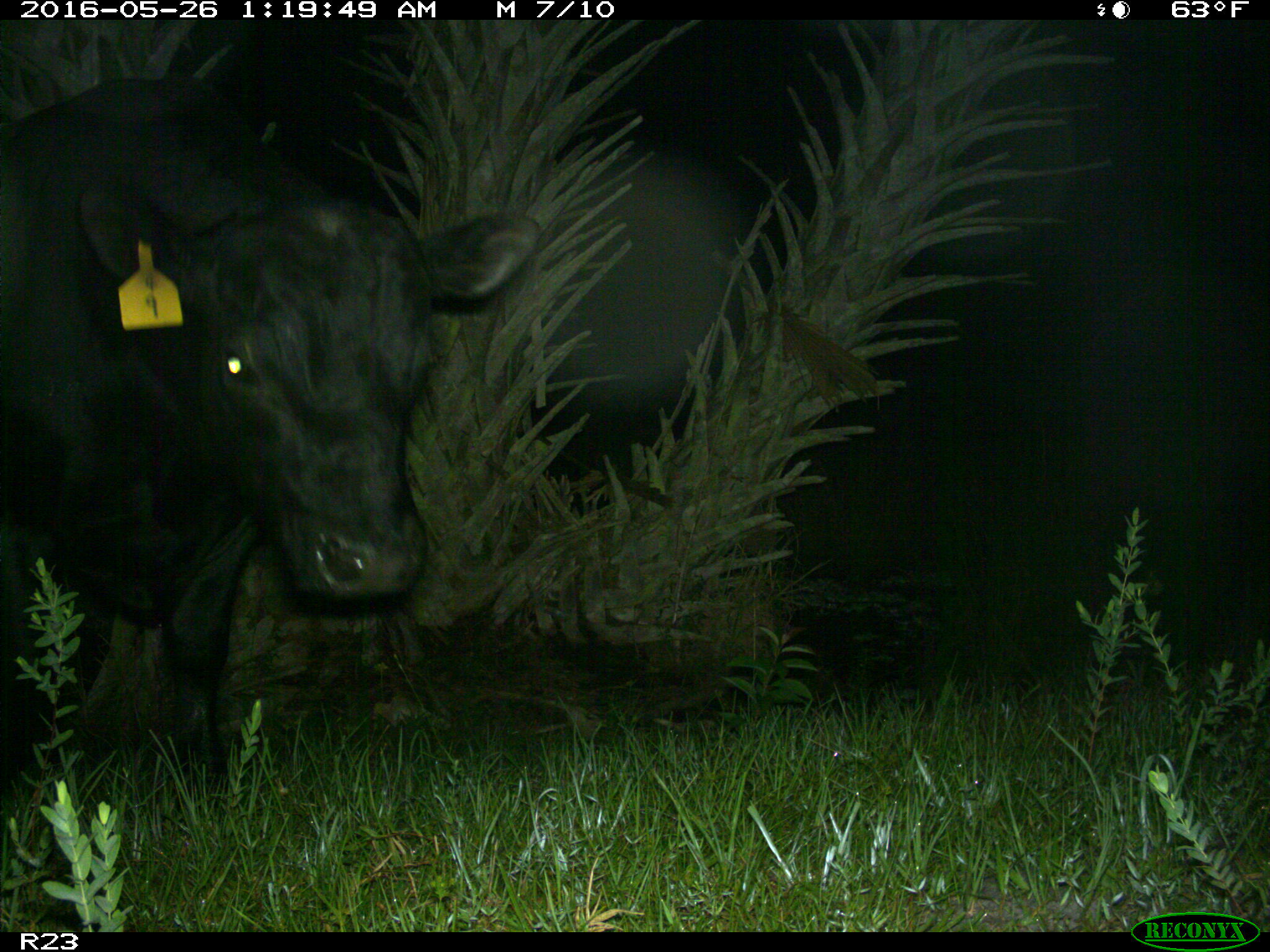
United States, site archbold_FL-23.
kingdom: Animalia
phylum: Chordata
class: Mammalia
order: Artiodactyla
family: Bovidae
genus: Bos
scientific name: Bos taurus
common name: domestic cow